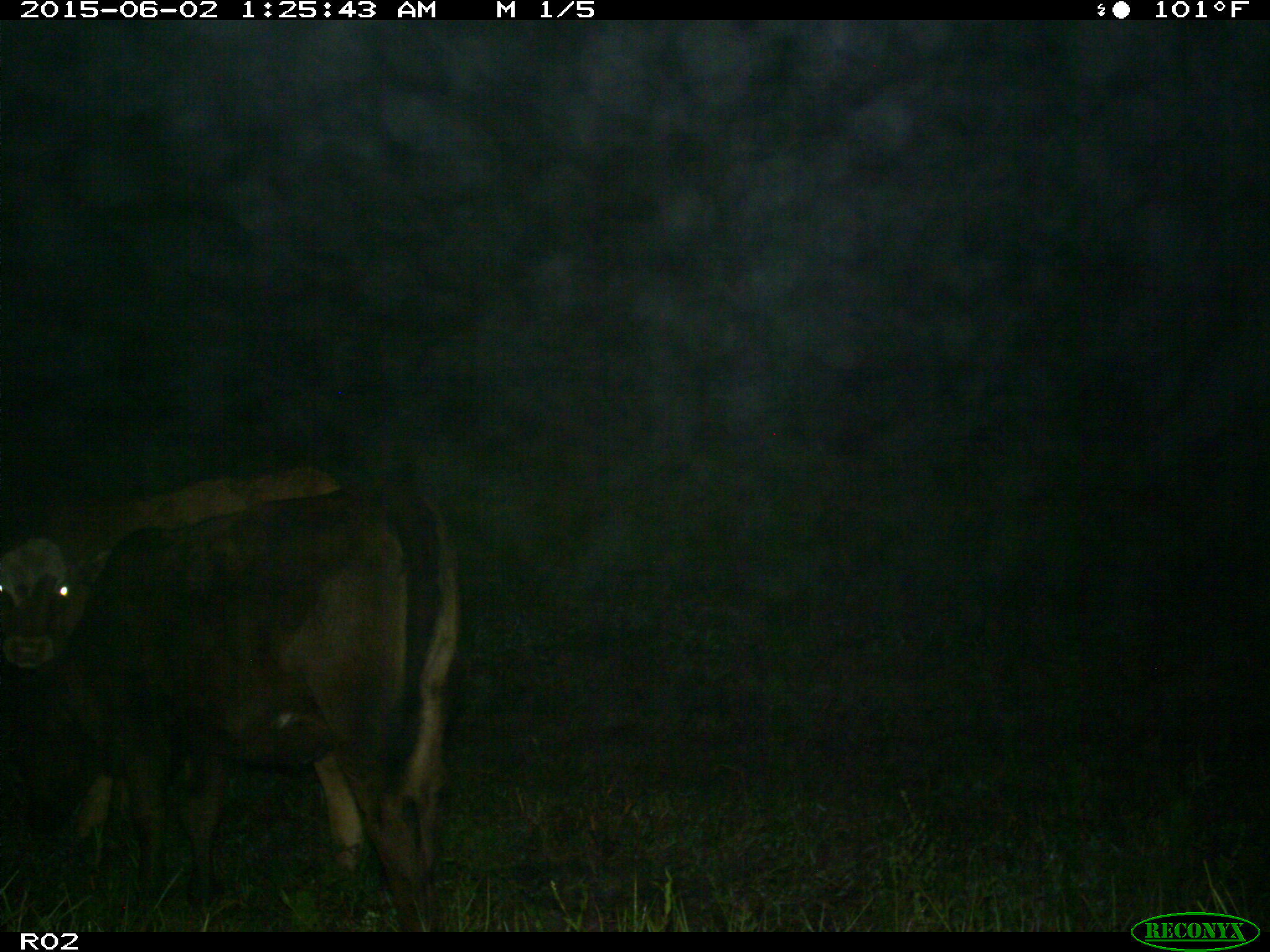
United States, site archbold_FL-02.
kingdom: Animalia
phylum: Chordata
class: Mammalia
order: Artiodactyla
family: Bovidae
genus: Bos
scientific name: Bos taurus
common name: domestic cow